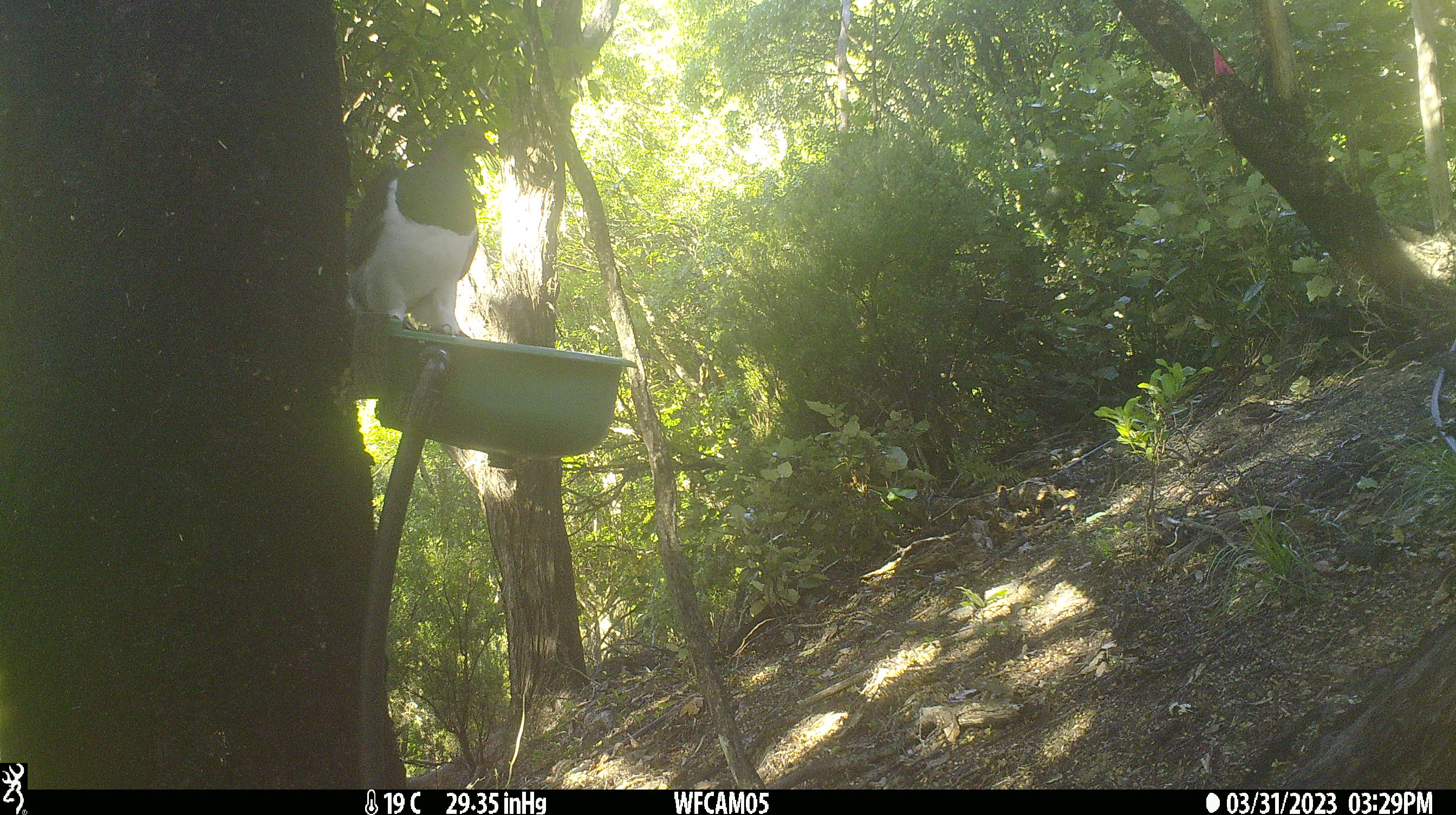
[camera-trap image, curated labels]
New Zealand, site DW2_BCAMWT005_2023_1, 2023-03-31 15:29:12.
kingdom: Animalia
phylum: Chordata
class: Aves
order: Columbiformes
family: Columbidae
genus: Hemiphaga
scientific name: Hemiphaga novaeseelandiae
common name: new zealand pigeon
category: kereru